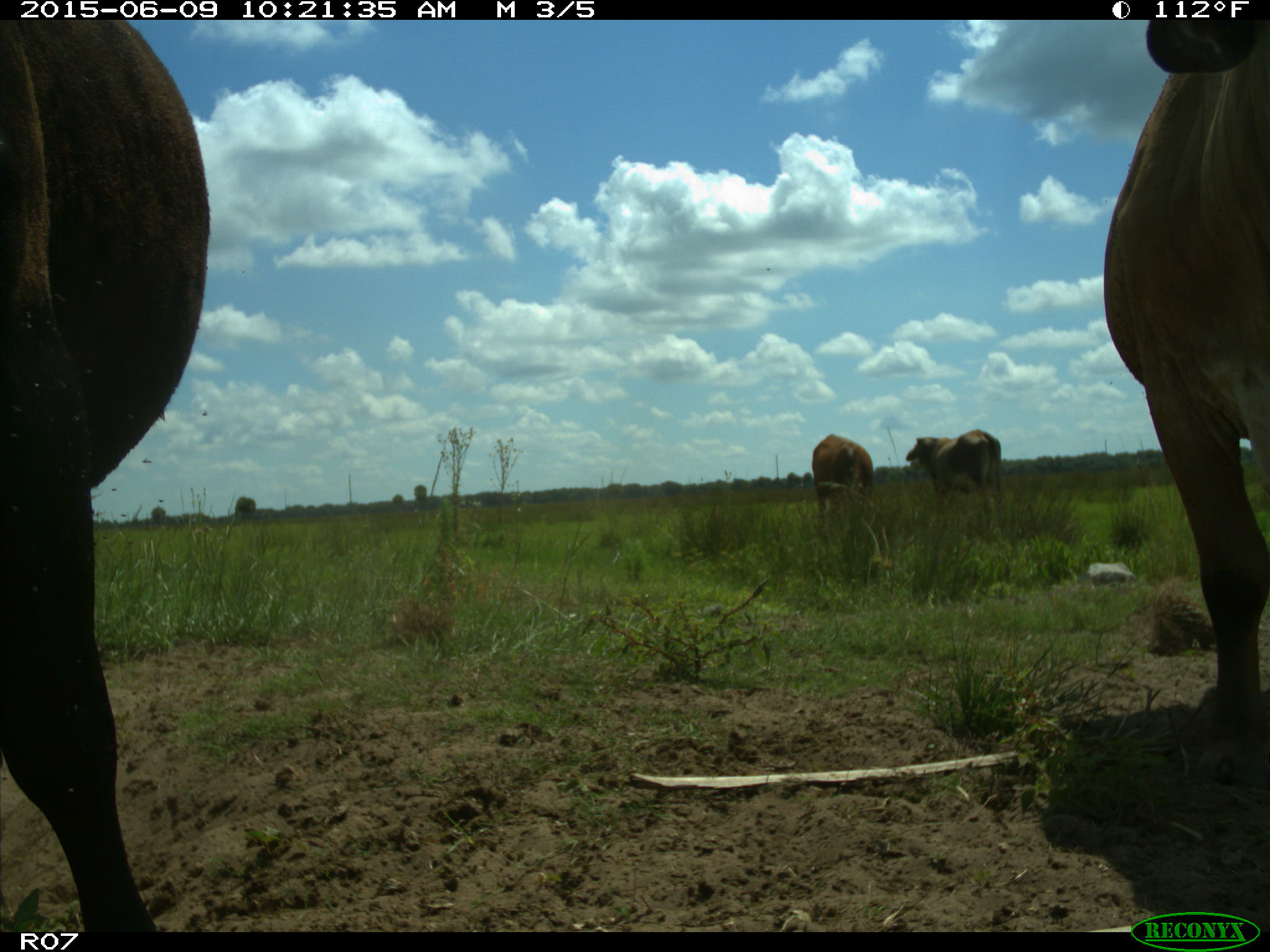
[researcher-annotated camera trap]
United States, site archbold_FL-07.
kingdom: Animalia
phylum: Chordata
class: Mammalia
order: Artiodactyla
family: Bovidae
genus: Bos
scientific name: Bos taurus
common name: domestic cow